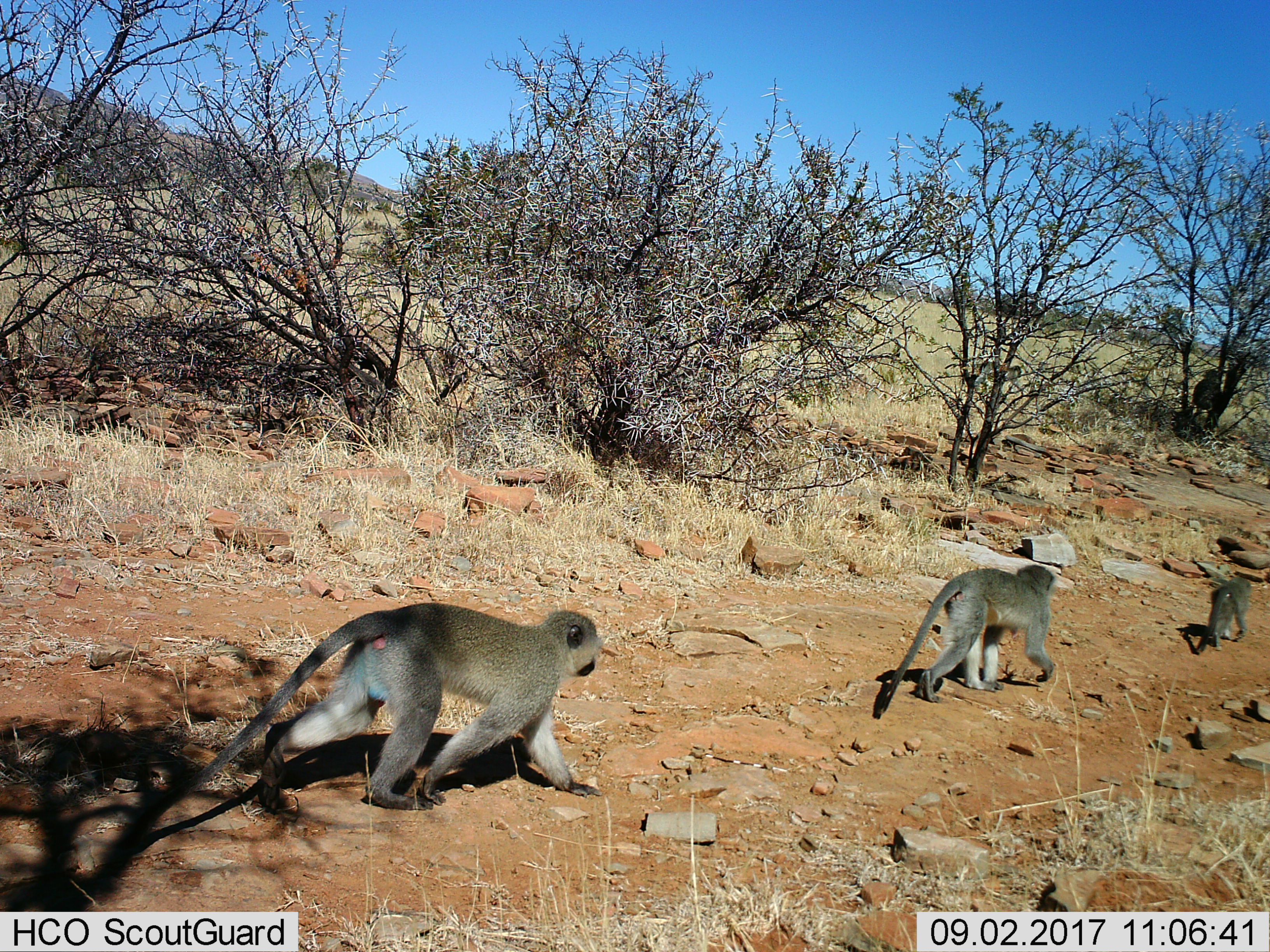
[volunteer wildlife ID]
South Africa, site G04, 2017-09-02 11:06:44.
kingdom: Animalia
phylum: Chordata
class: Mammalia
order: Primates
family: Cercopithecidae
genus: Chlorocebus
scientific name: Chlorocebus pygerythrus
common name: vervet monkey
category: monkeyvervet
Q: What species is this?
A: Monkeyvervet (vervet monkey) (Chlorocebus pygerythrus).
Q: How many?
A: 3.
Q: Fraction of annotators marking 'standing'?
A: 10%.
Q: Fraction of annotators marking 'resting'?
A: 10%.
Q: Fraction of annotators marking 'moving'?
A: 100%.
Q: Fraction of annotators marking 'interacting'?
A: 0%.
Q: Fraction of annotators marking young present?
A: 50%.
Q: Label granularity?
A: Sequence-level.